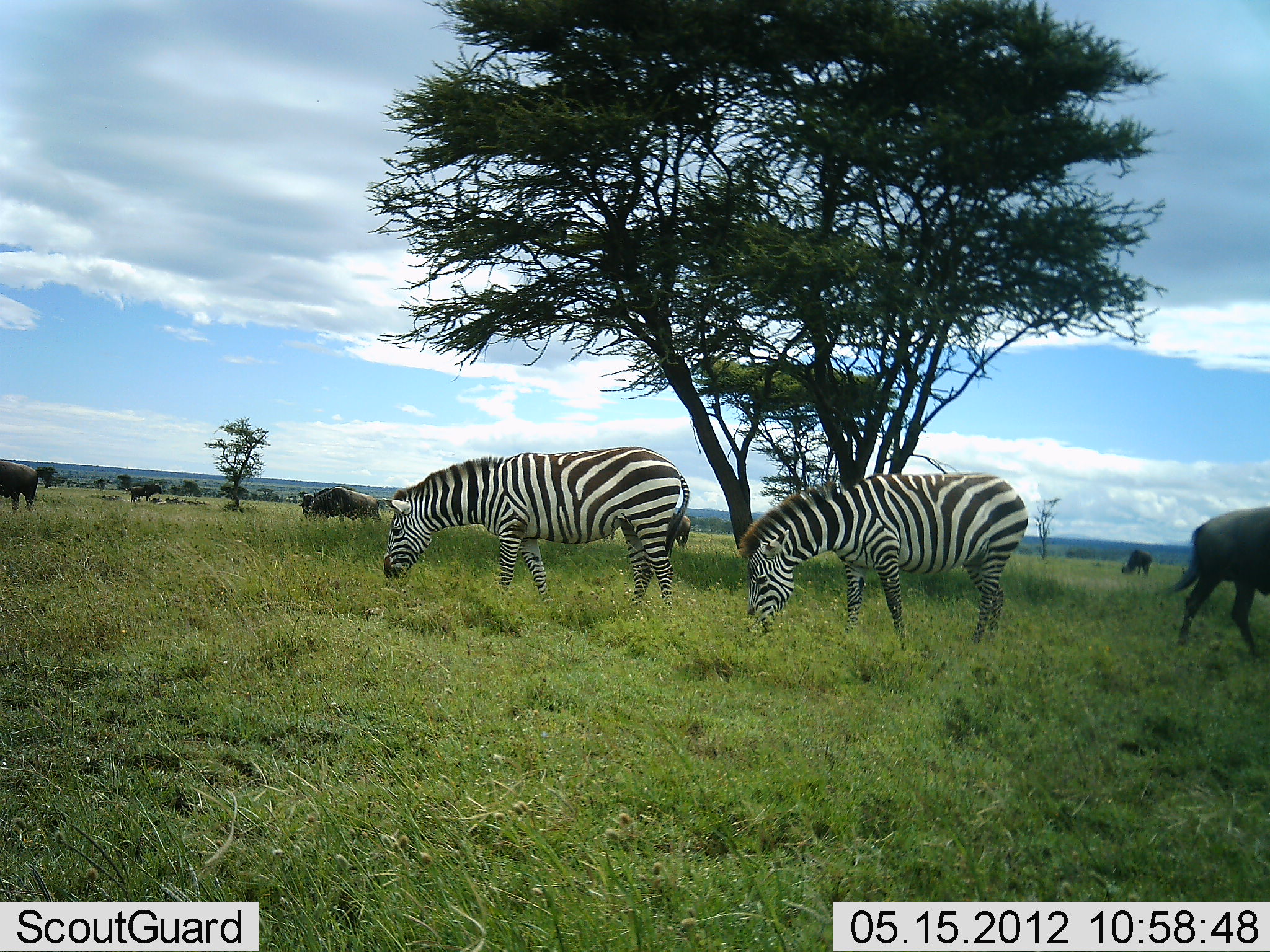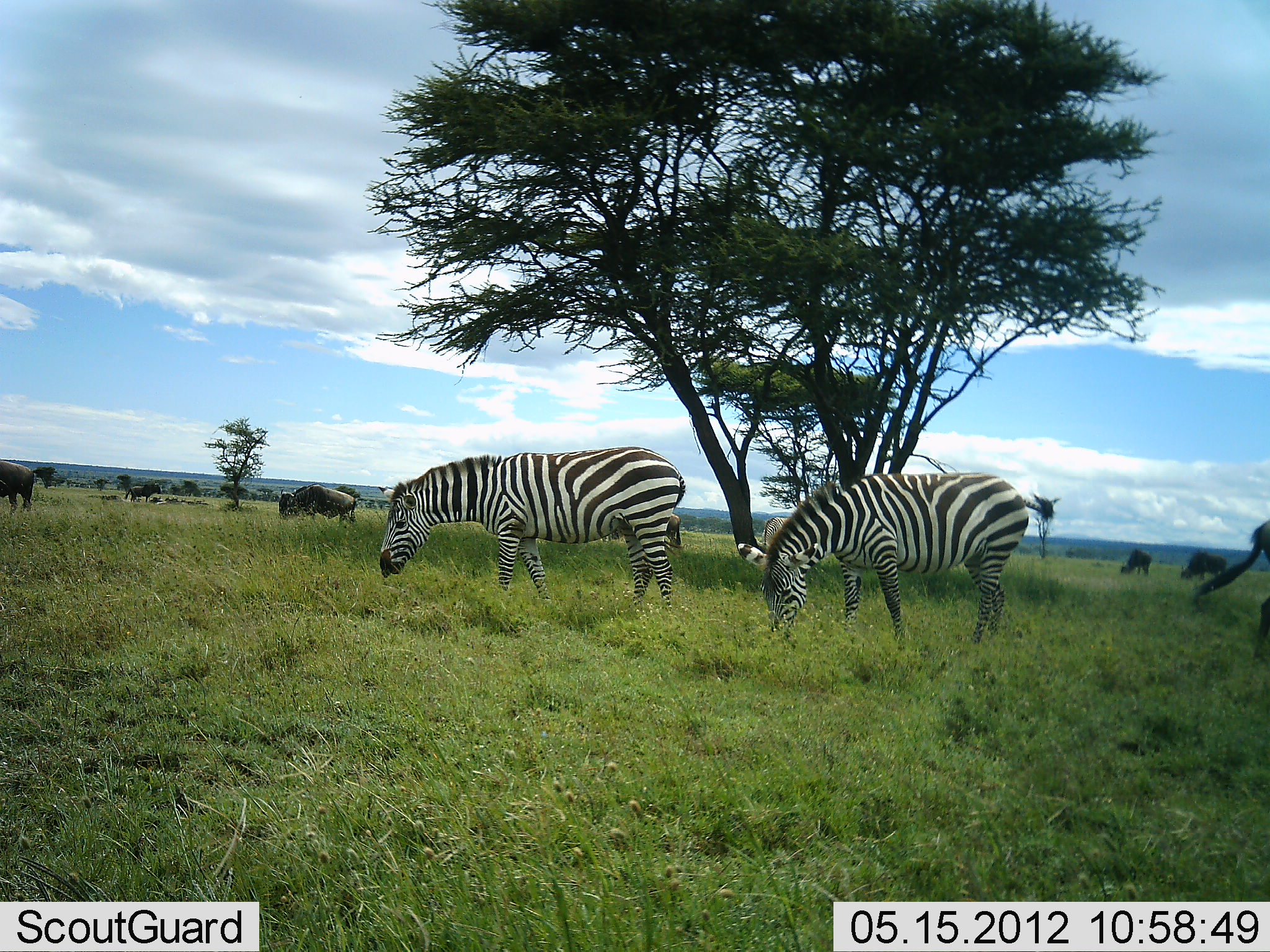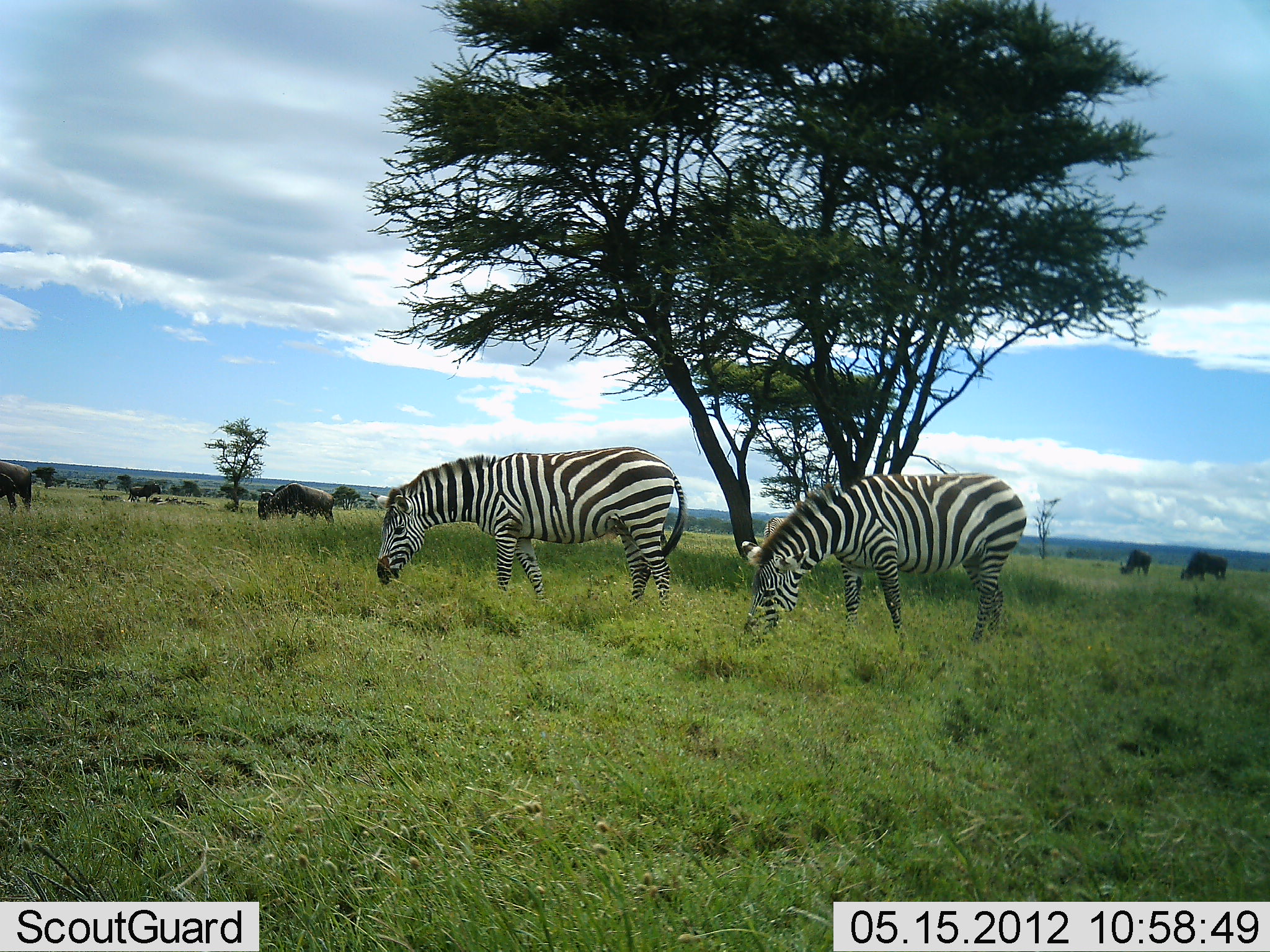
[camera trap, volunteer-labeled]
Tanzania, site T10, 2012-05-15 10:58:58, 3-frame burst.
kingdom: Animalia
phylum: Chordata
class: Mammalia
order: Artiodactyla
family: Bovidae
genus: Connochaetes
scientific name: Connochaetes taurinus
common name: blue wildebeest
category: wildebeest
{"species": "wildebeest (blue wildebeest) (Connochaetes taurinus)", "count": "7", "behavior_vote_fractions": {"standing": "70%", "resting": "20%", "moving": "40%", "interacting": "0%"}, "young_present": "0%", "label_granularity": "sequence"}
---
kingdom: Animalia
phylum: Chordata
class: Mammalia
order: Perissodactyla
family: Equidae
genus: Equus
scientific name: Equus quagga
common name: plains zebra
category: zebra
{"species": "zebra (plains zebra) (Equus quagga)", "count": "2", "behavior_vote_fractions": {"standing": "42%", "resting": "8%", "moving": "0%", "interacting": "0%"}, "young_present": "0%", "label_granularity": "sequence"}